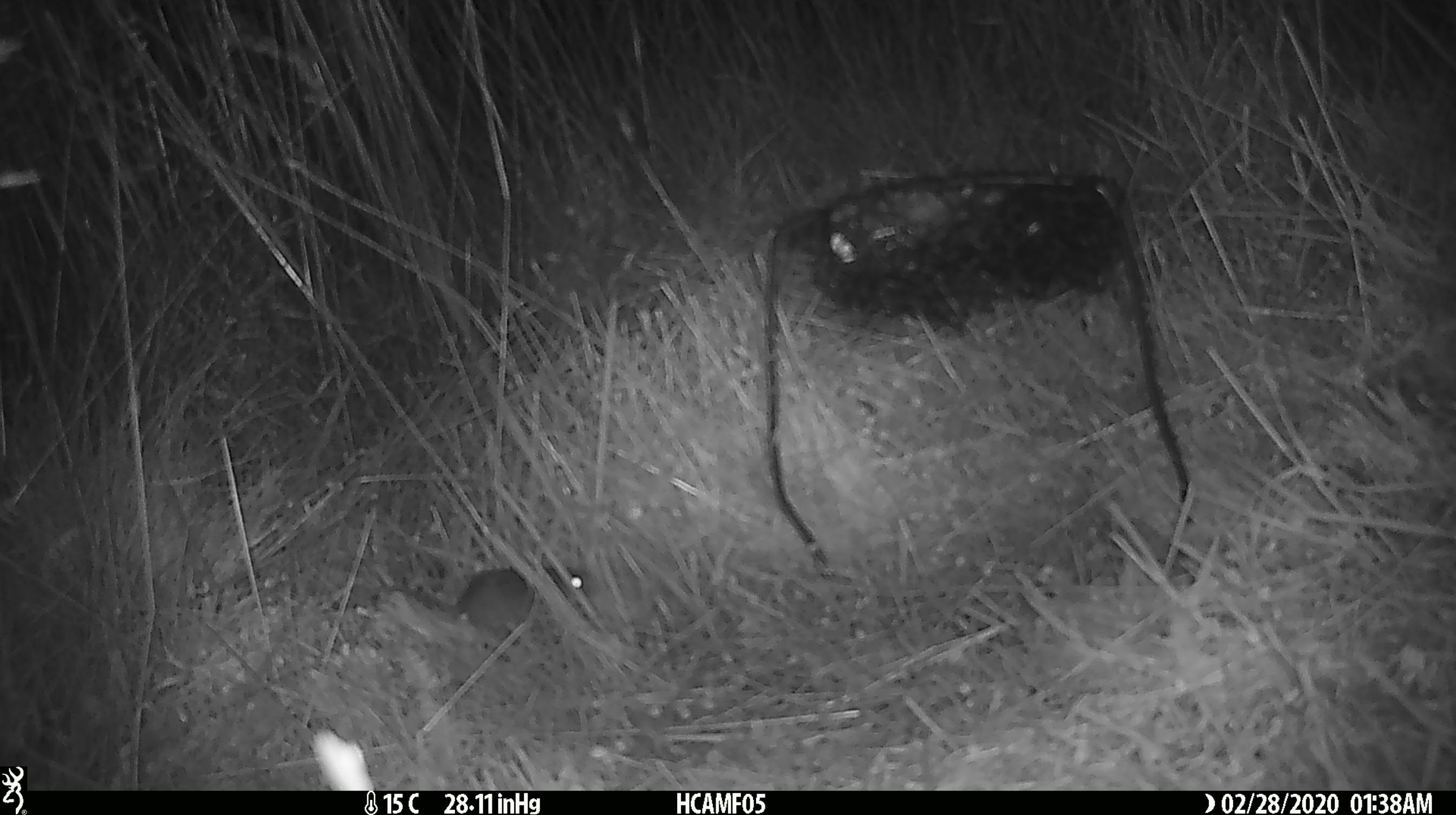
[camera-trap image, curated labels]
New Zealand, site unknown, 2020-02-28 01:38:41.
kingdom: Animalia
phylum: Chordata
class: Mammalia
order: Rodentia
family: Muridae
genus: Mus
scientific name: Mus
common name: mouse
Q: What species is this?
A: Mouse (Mus).